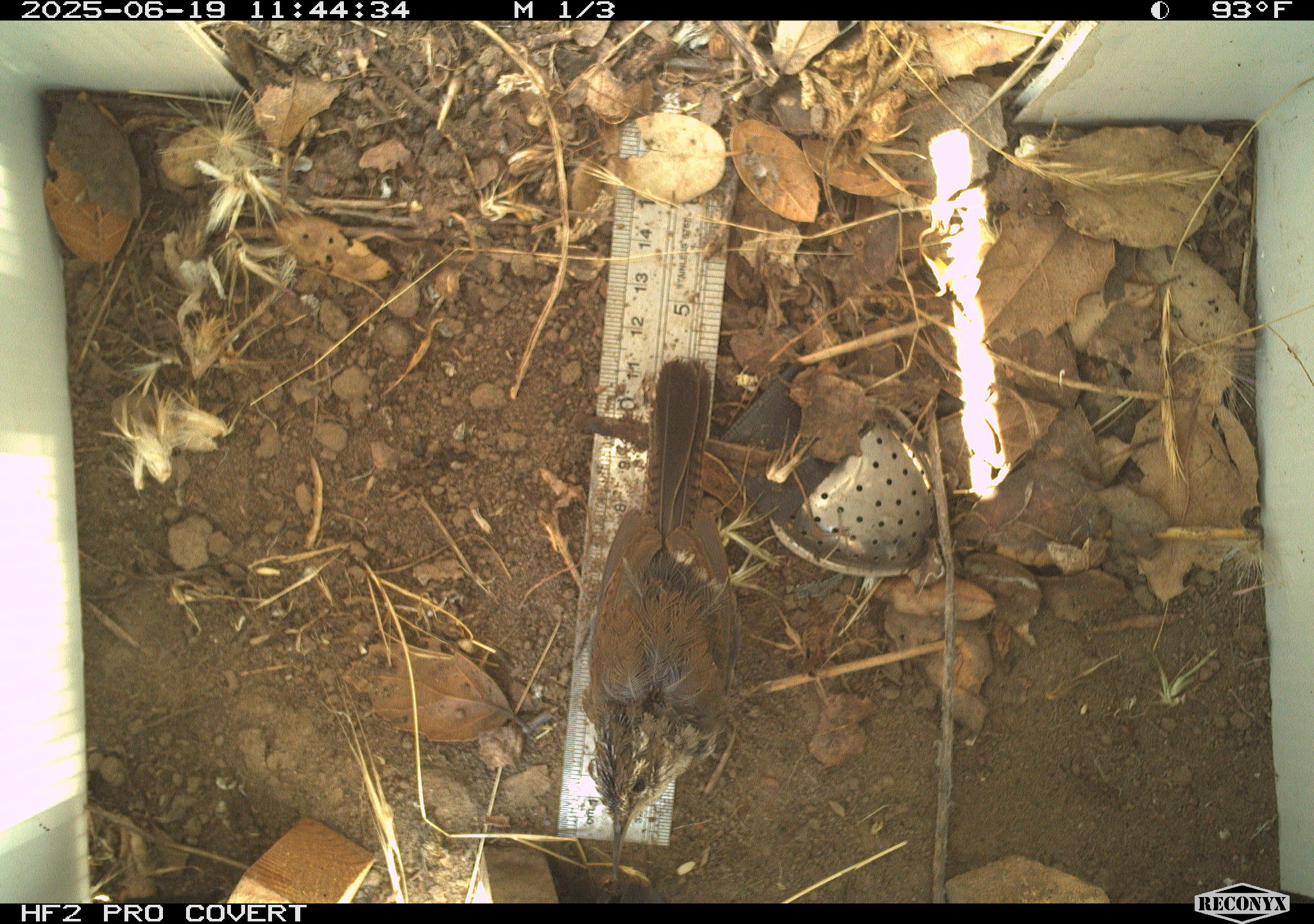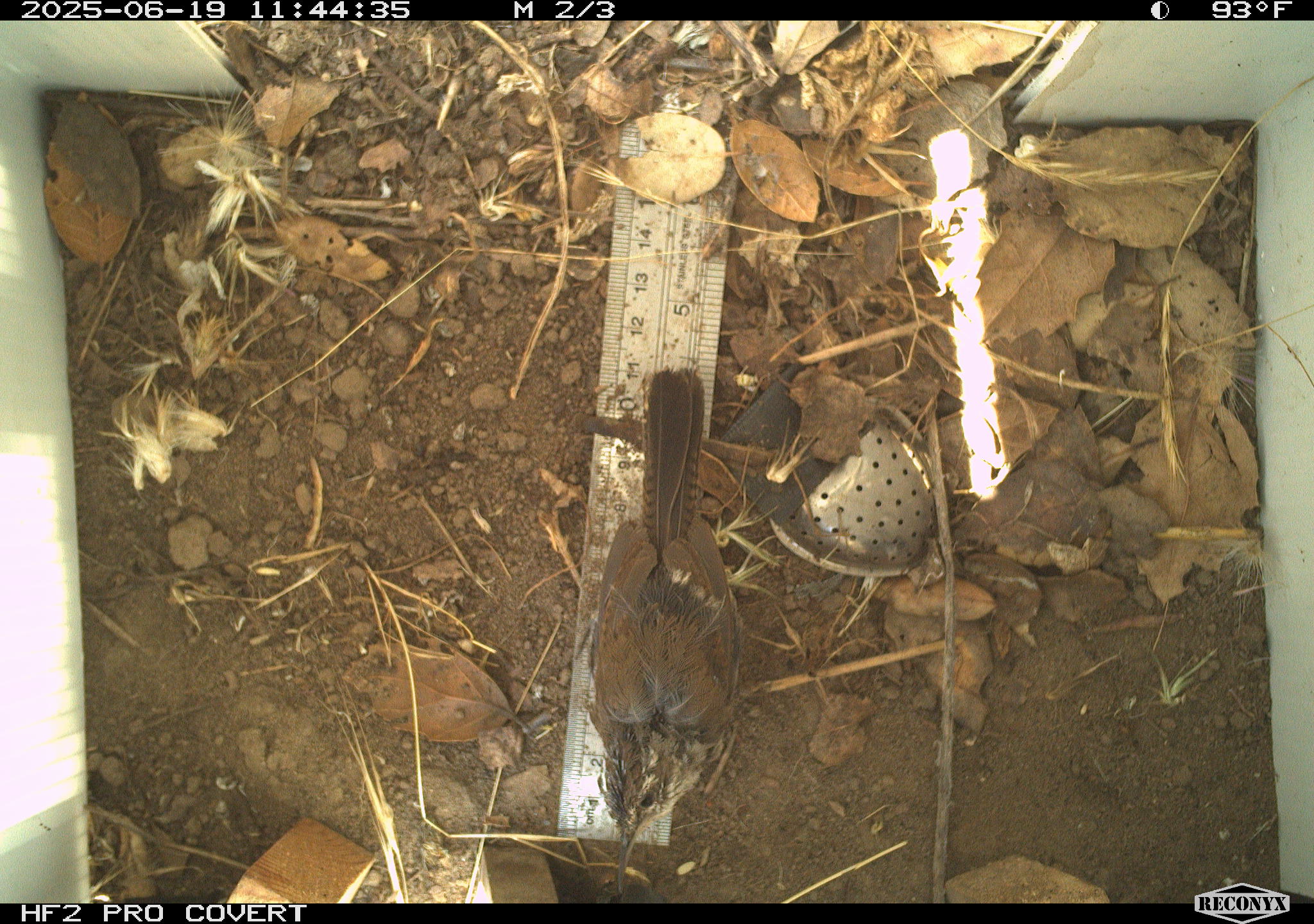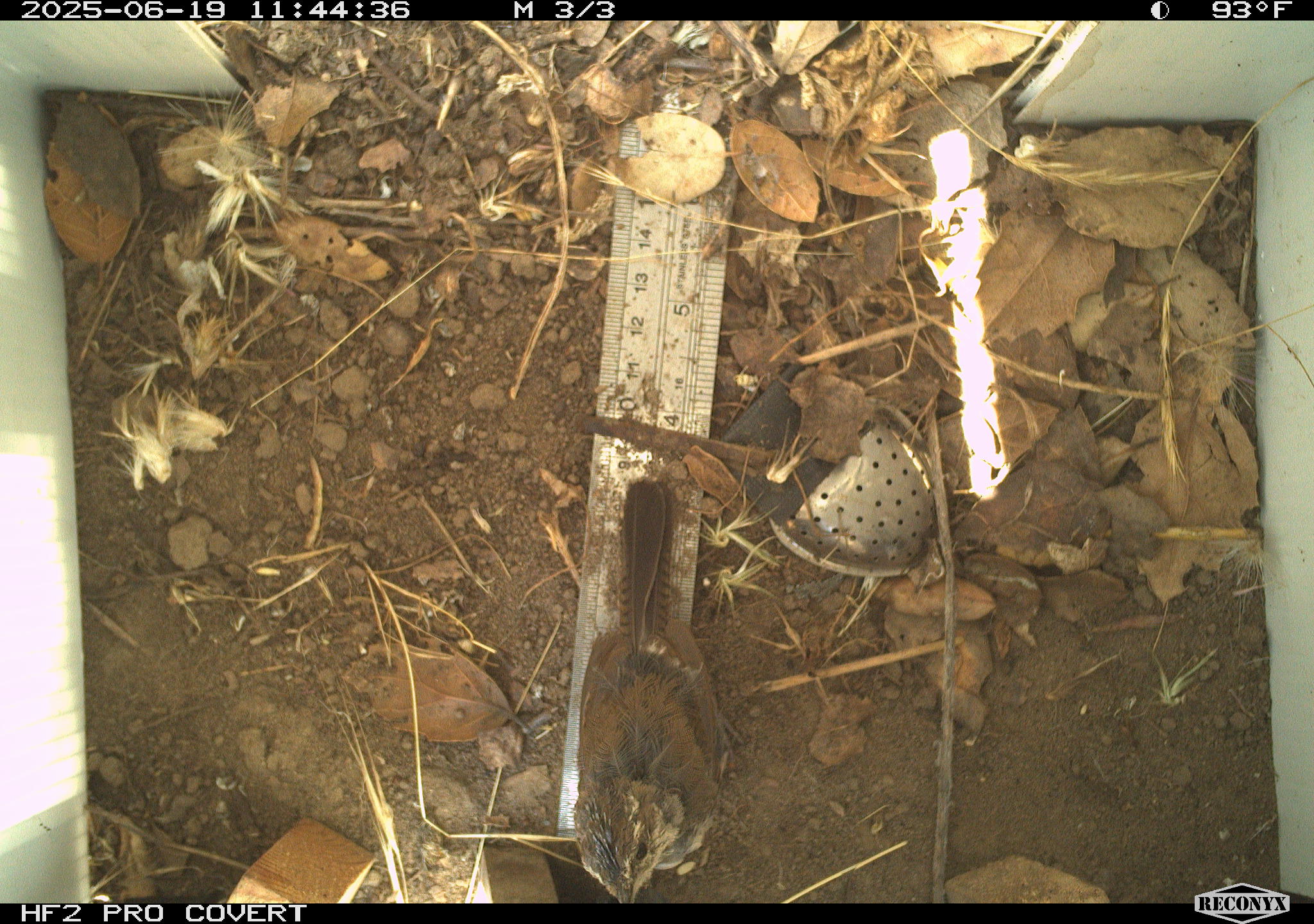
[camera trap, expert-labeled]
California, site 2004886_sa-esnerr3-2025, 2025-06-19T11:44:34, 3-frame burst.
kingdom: Animalia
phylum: Chordata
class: Aves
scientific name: Aves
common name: bird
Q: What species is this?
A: Bird (Aves).